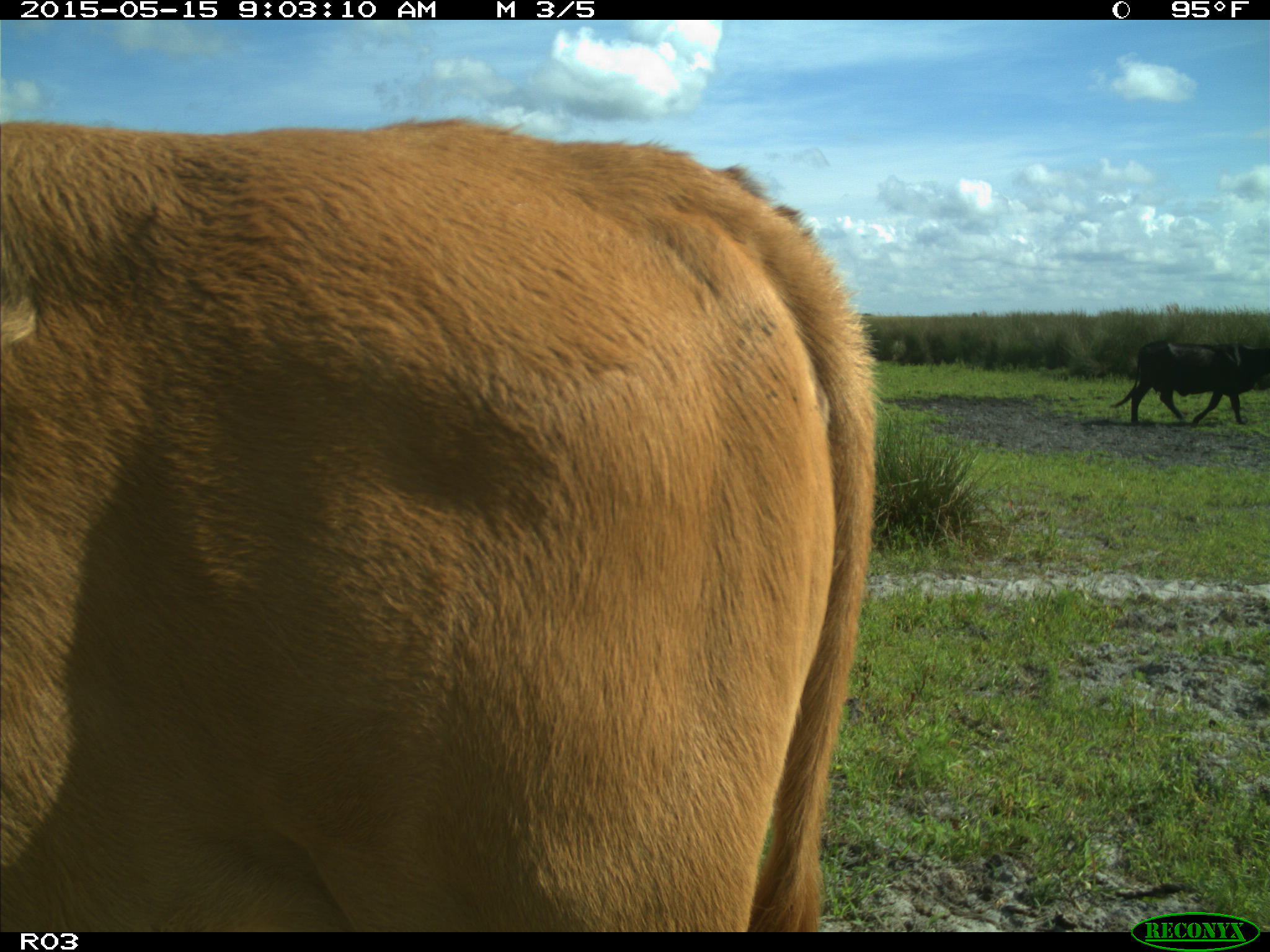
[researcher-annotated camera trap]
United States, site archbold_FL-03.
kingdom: Animalia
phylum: Chordata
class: Mammalia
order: Artiodactyla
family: Bovidae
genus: Bos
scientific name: Bos taurus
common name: domestic cow